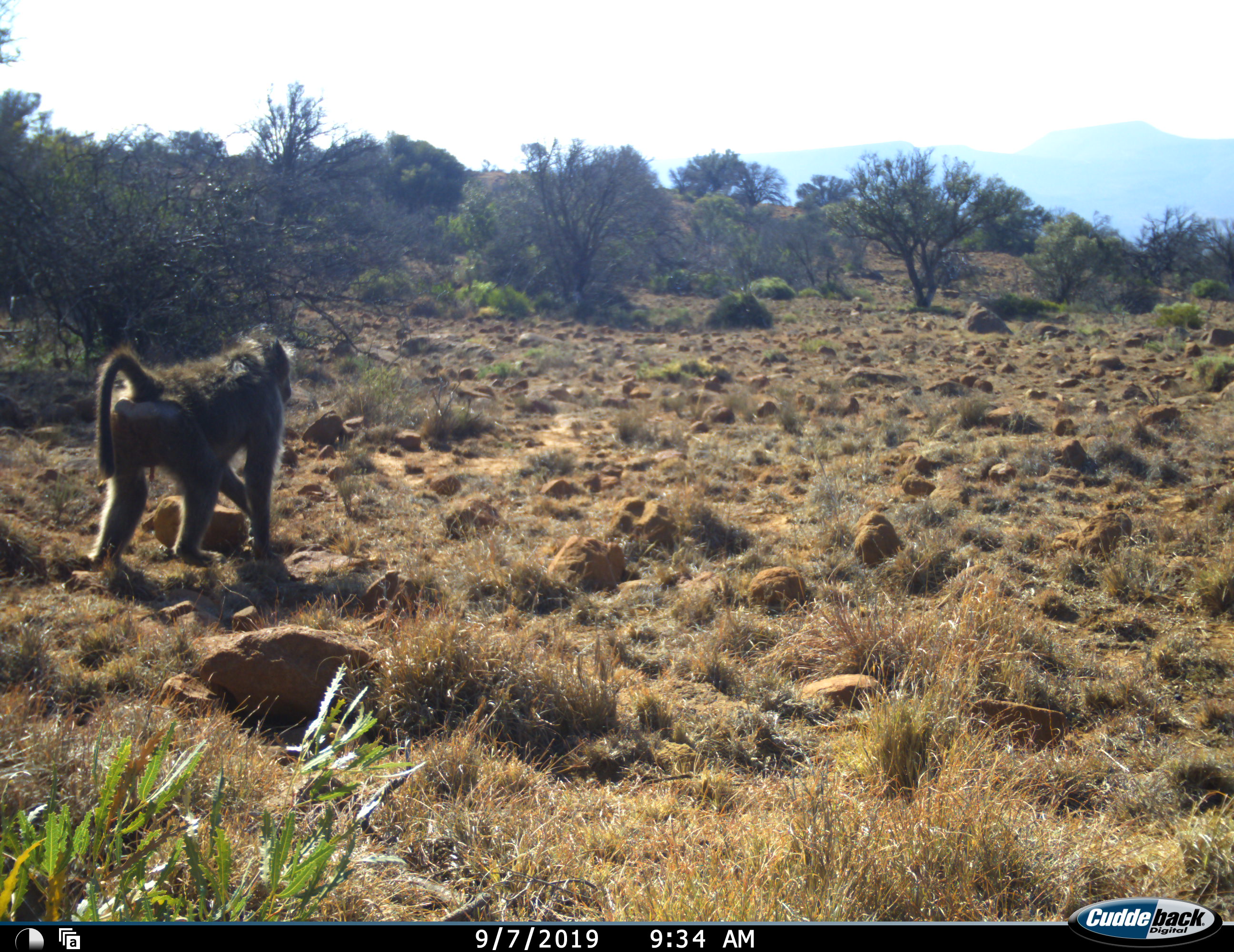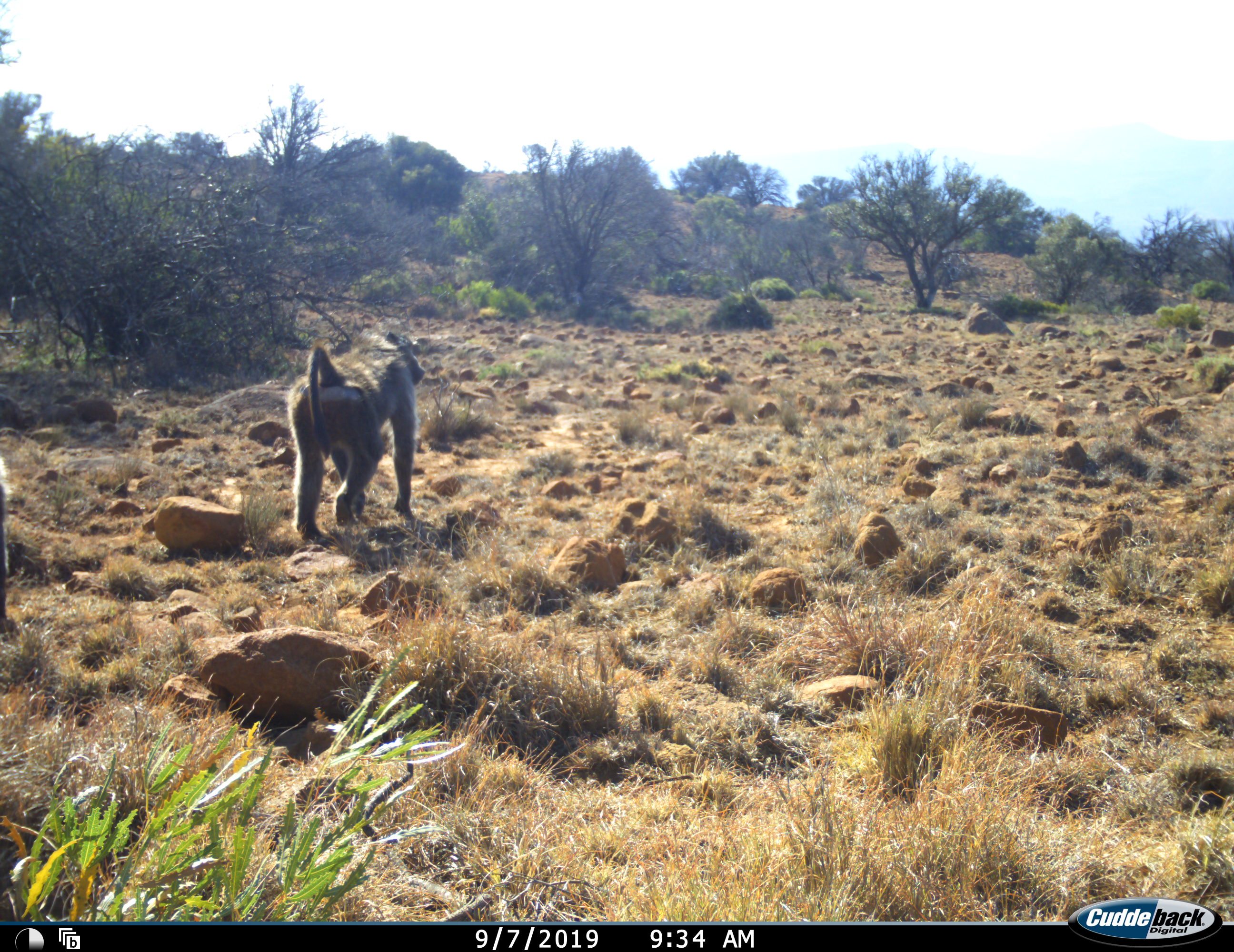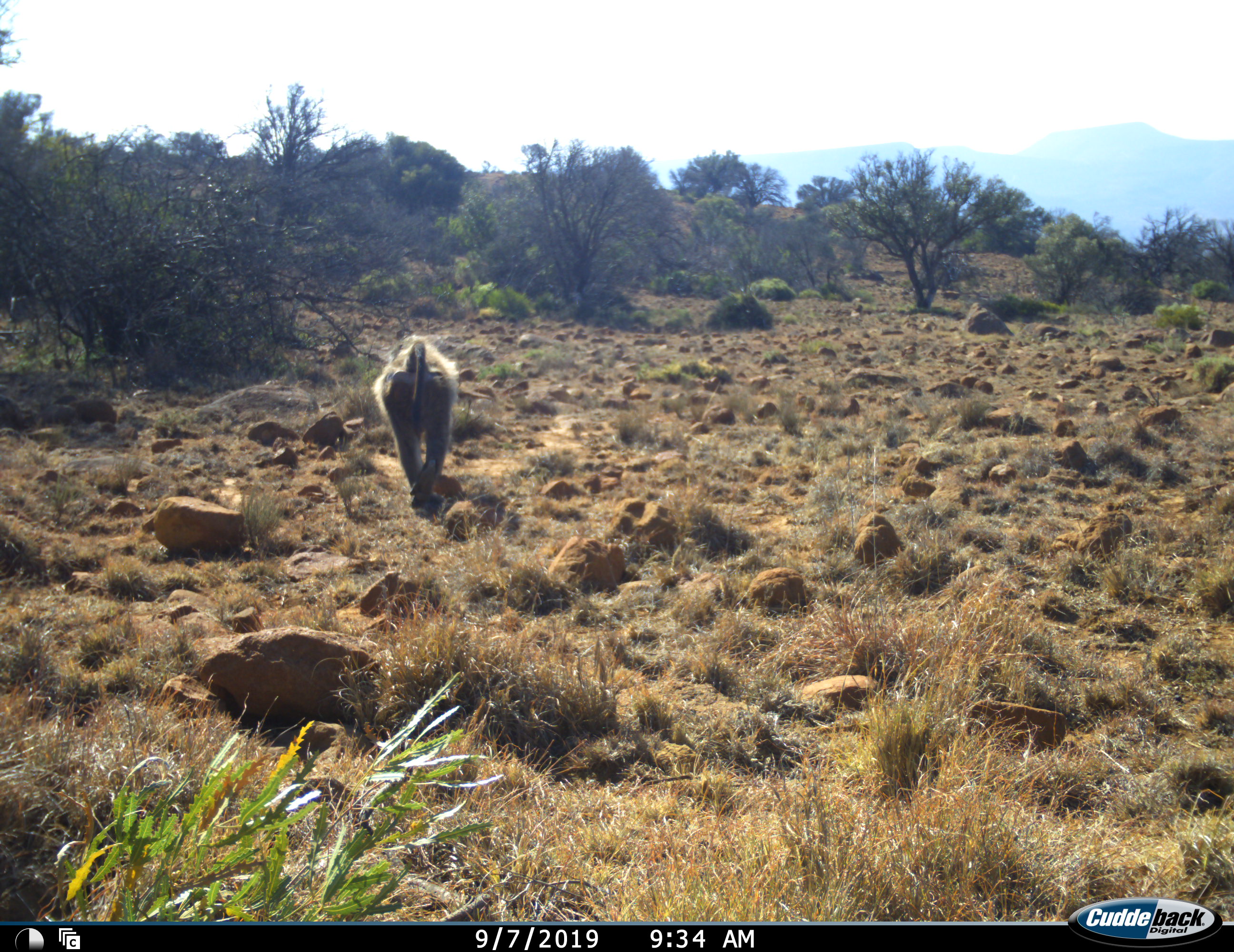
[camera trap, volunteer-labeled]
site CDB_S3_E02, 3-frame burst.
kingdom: Animalia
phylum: Chordata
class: Mammalia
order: Primates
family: Cercopithecidae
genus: Papio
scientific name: Papio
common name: baboon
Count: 1.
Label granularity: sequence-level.